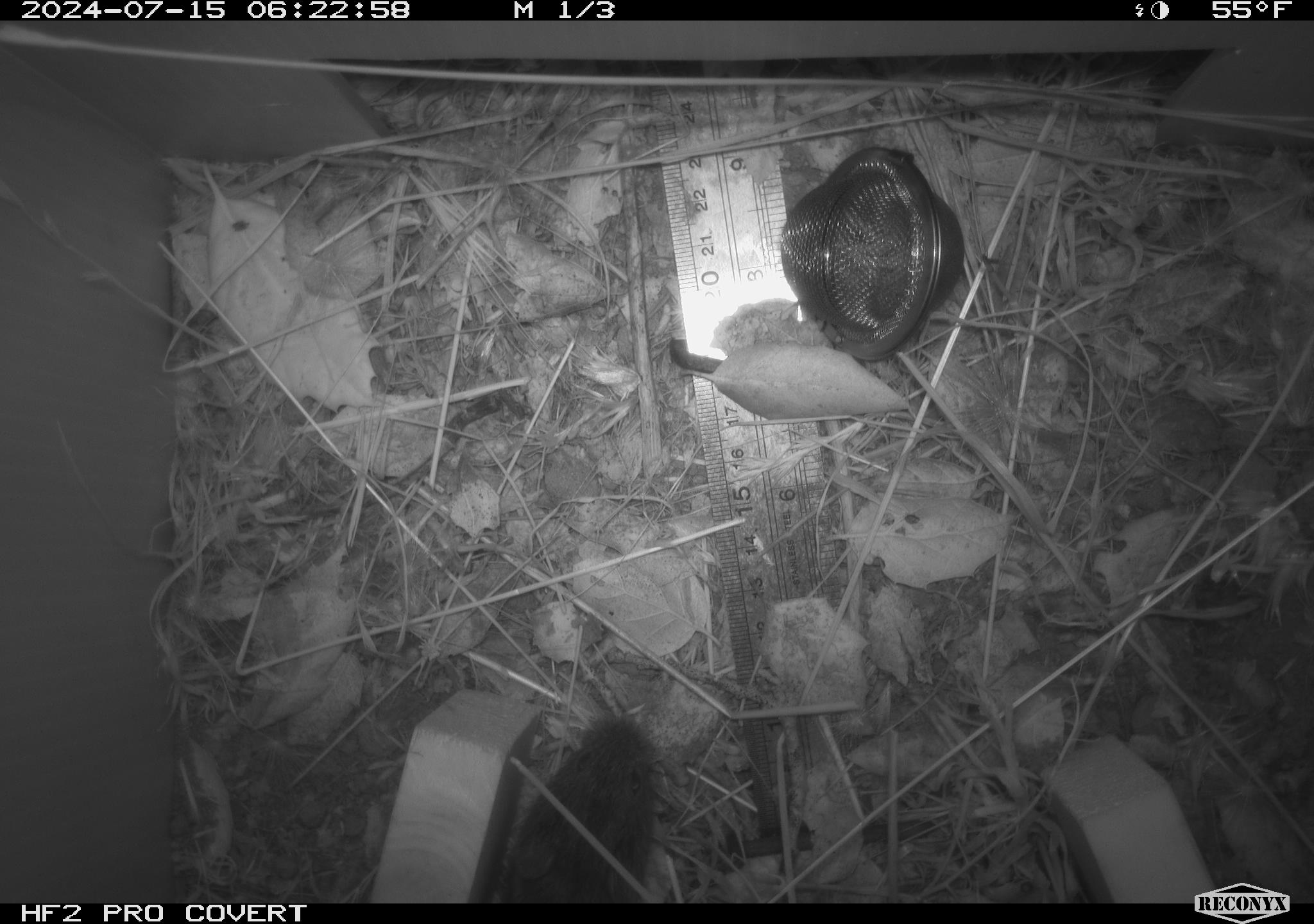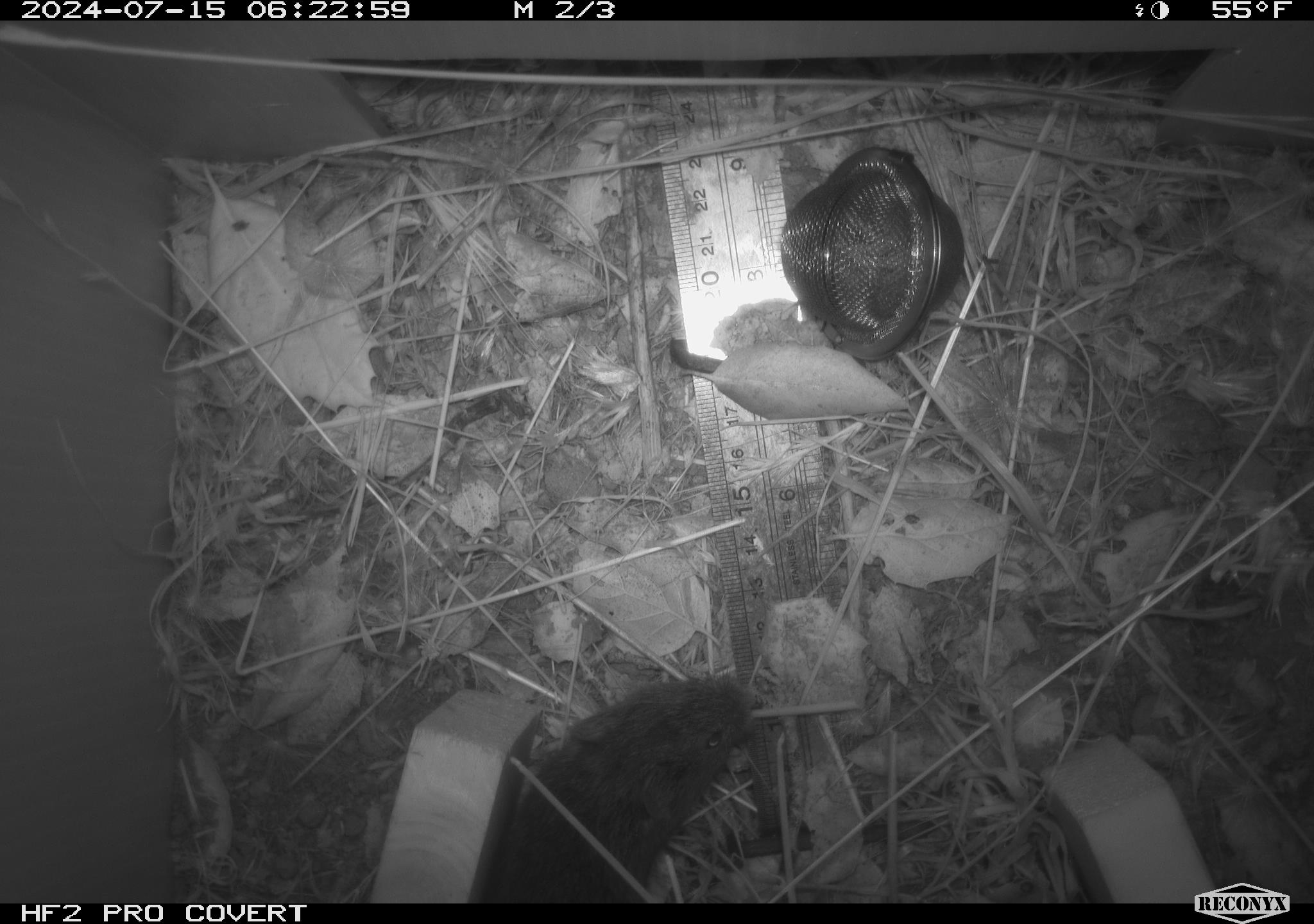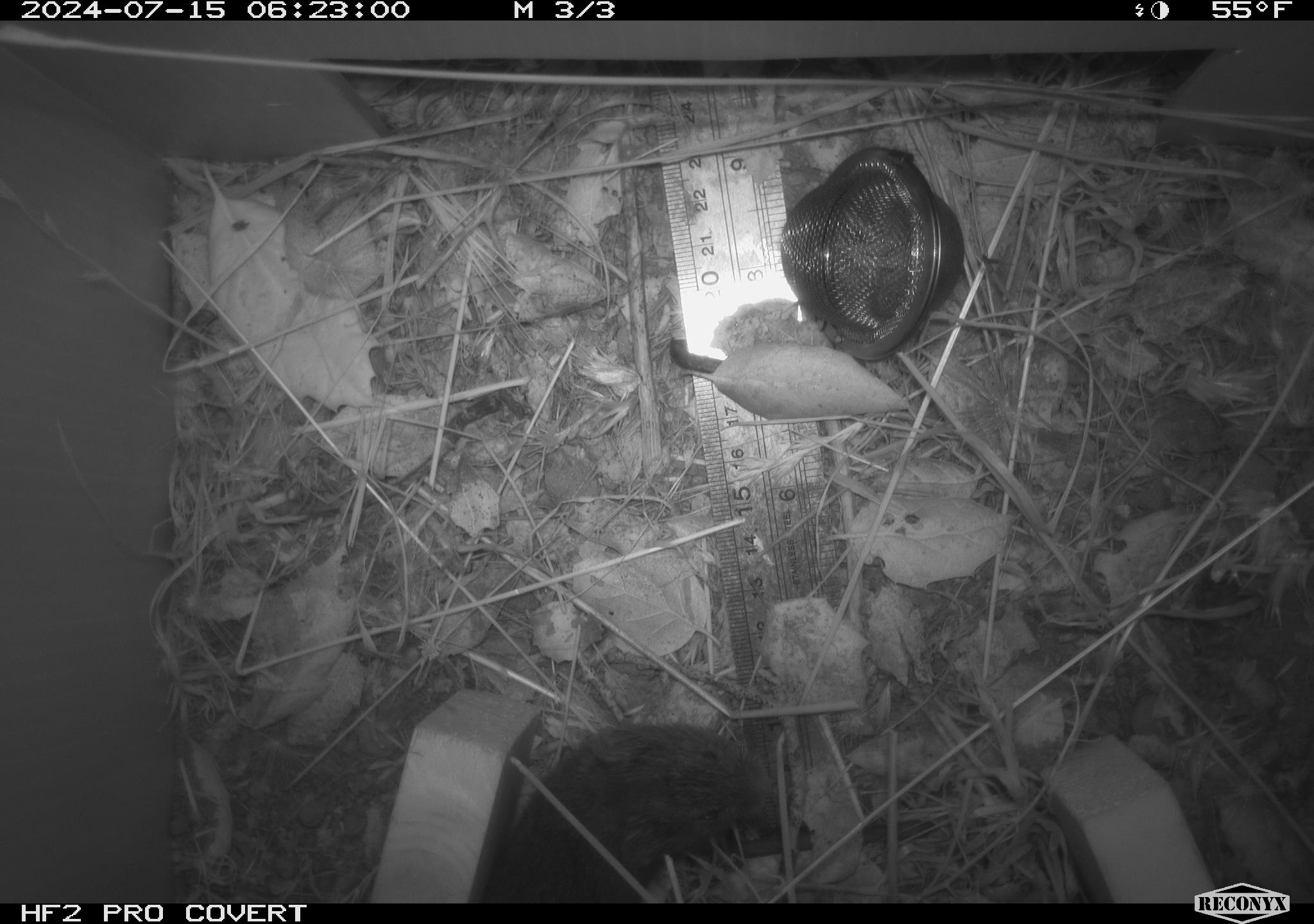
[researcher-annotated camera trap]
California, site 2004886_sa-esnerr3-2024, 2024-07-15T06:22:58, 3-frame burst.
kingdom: Animalia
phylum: Chordata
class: Mammalia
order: Rodentia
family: Cricetidae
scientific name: Cricetidae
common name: hamsters, voles, lemmings, and allies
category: cricetidae family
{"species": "cricetidae family (hamsters, voles, lemmings, and allies) (Cricetidae)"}